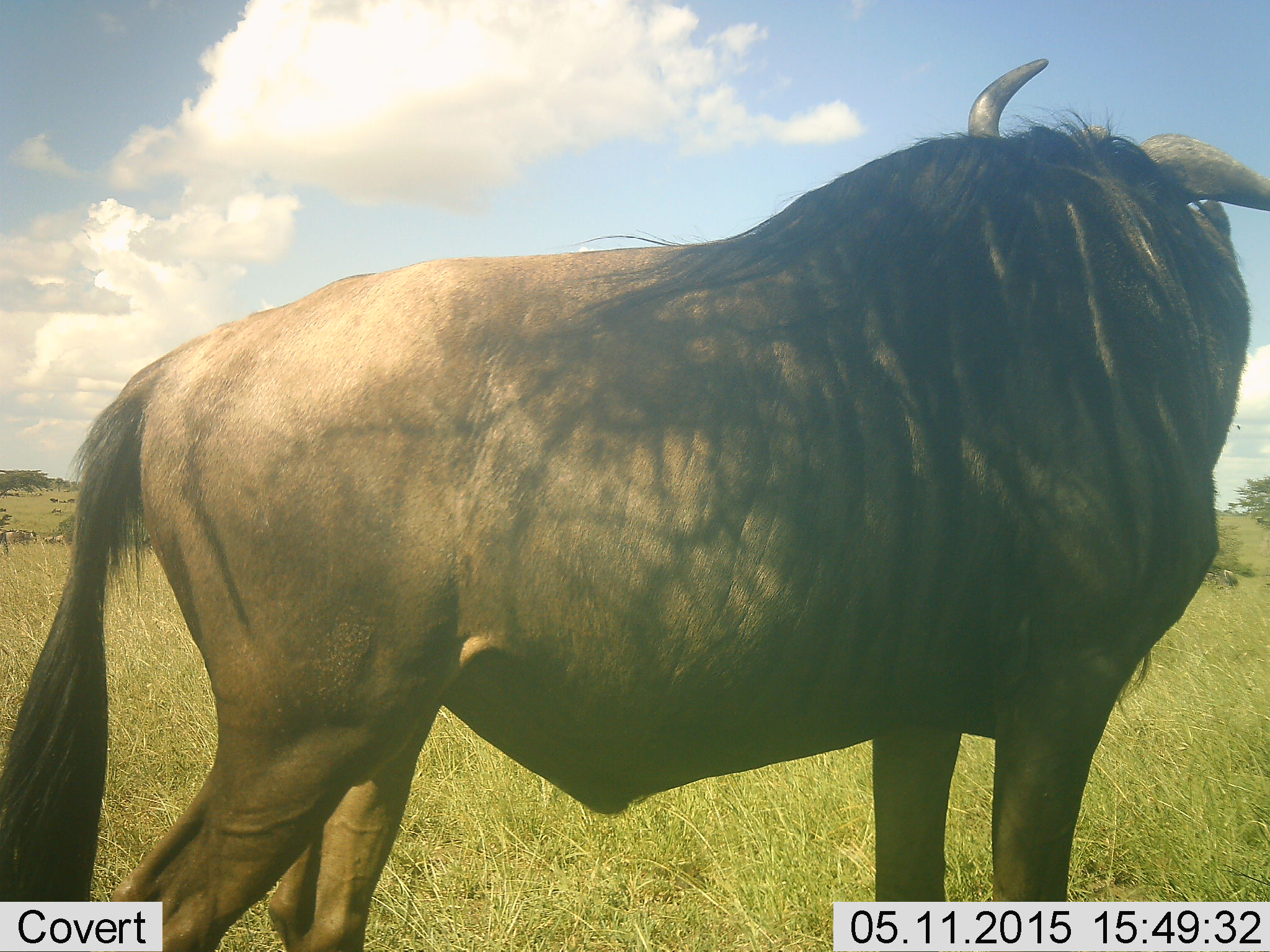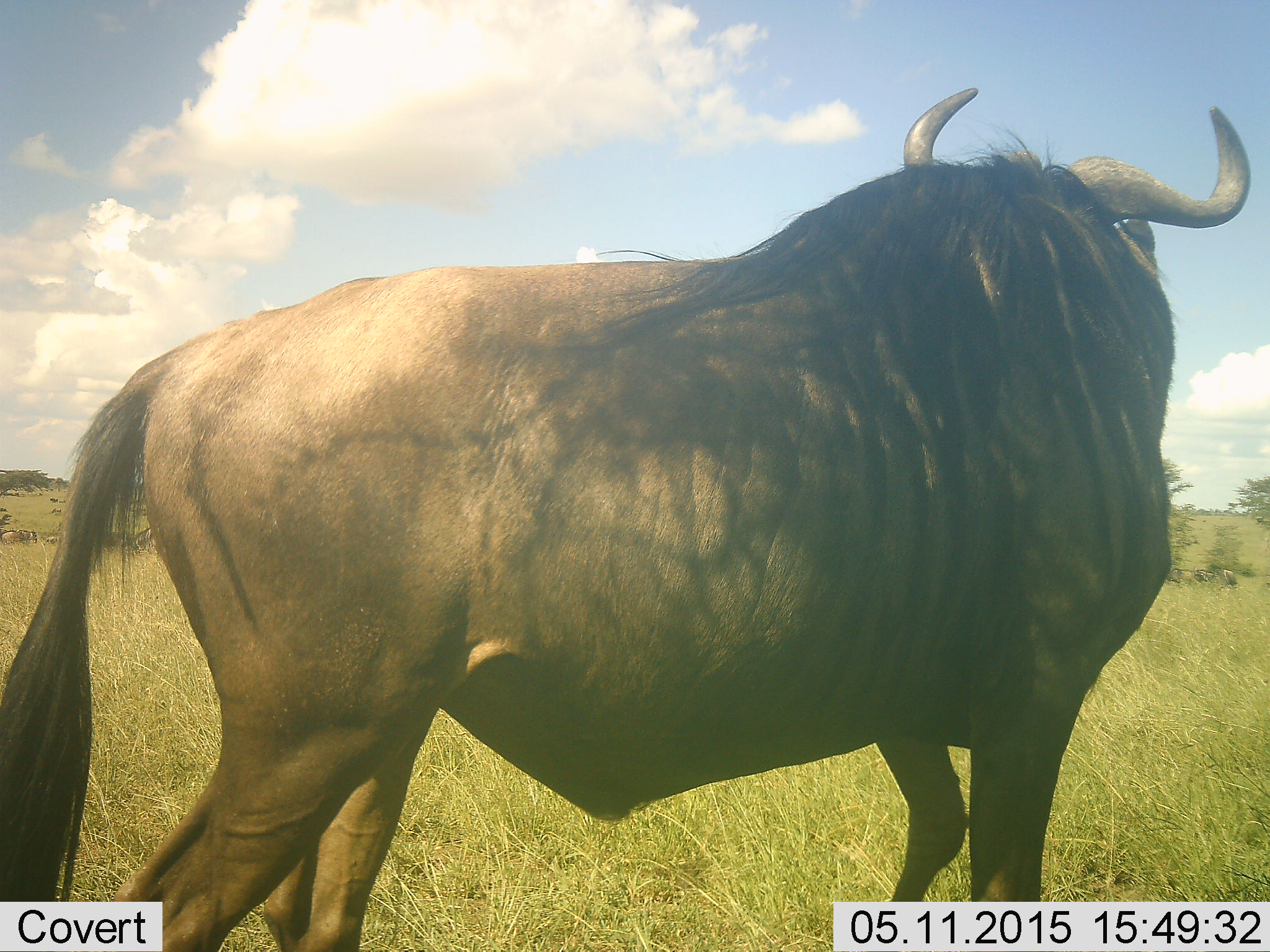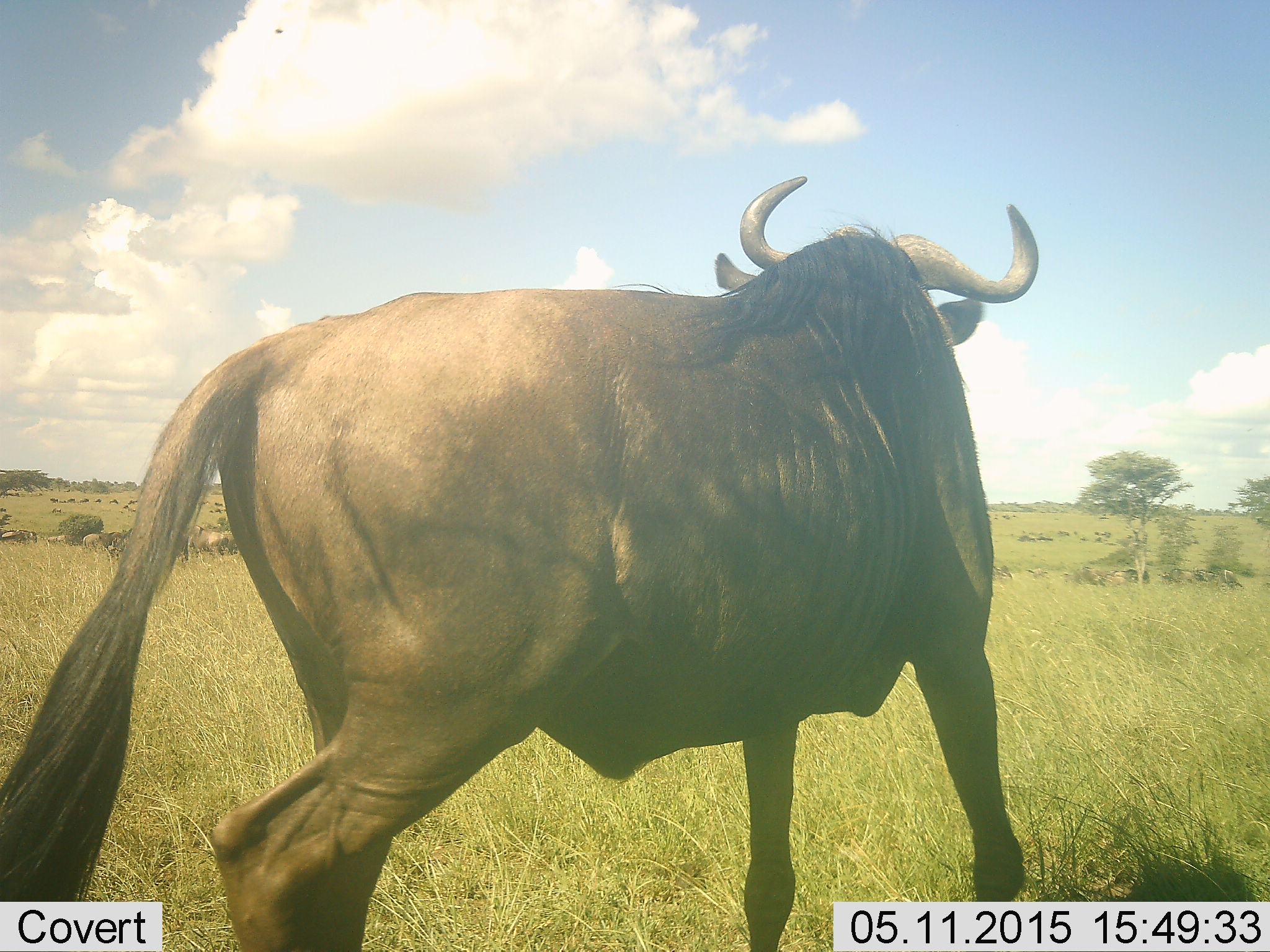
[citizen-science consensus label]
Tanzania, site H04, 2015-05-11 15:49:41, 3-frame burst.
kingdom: Animalia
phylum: Chordata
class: Mammalia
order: Artiodactyla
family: Bovidae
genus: Connochaetes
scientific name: Connochaetes taurinus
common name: blue wildebeest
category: wildebeest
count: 1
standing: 60%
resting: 0%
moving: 40%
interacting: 0%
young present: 0%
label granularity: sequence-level